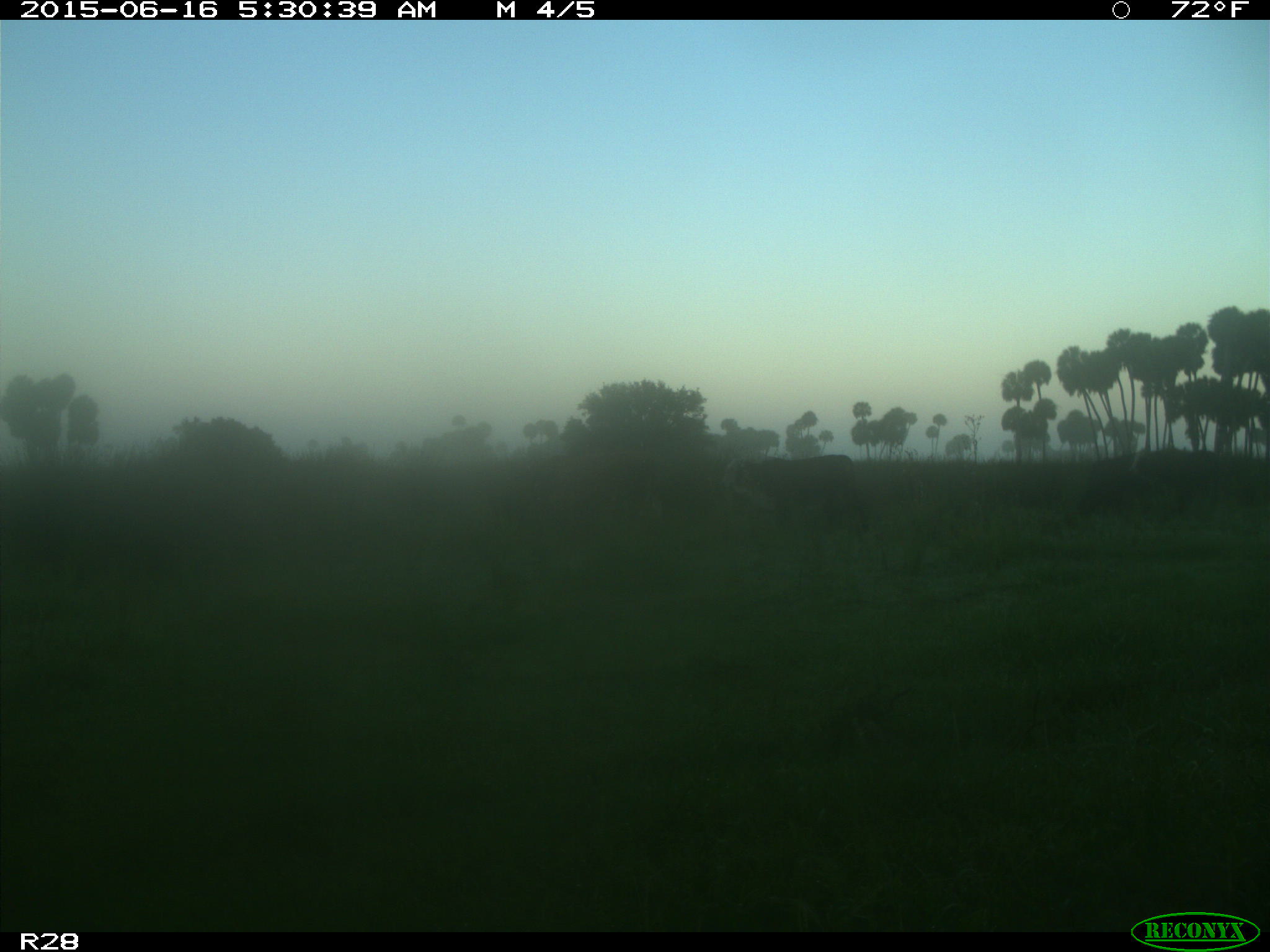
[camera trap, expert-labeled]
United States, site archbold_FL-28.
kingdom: Animalia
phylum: Chordata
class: Mammalia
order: Artiodactyla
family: Bovidae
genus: Bos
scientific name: Bos taurus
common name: domestic cow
Bos taurus (domestic cow).